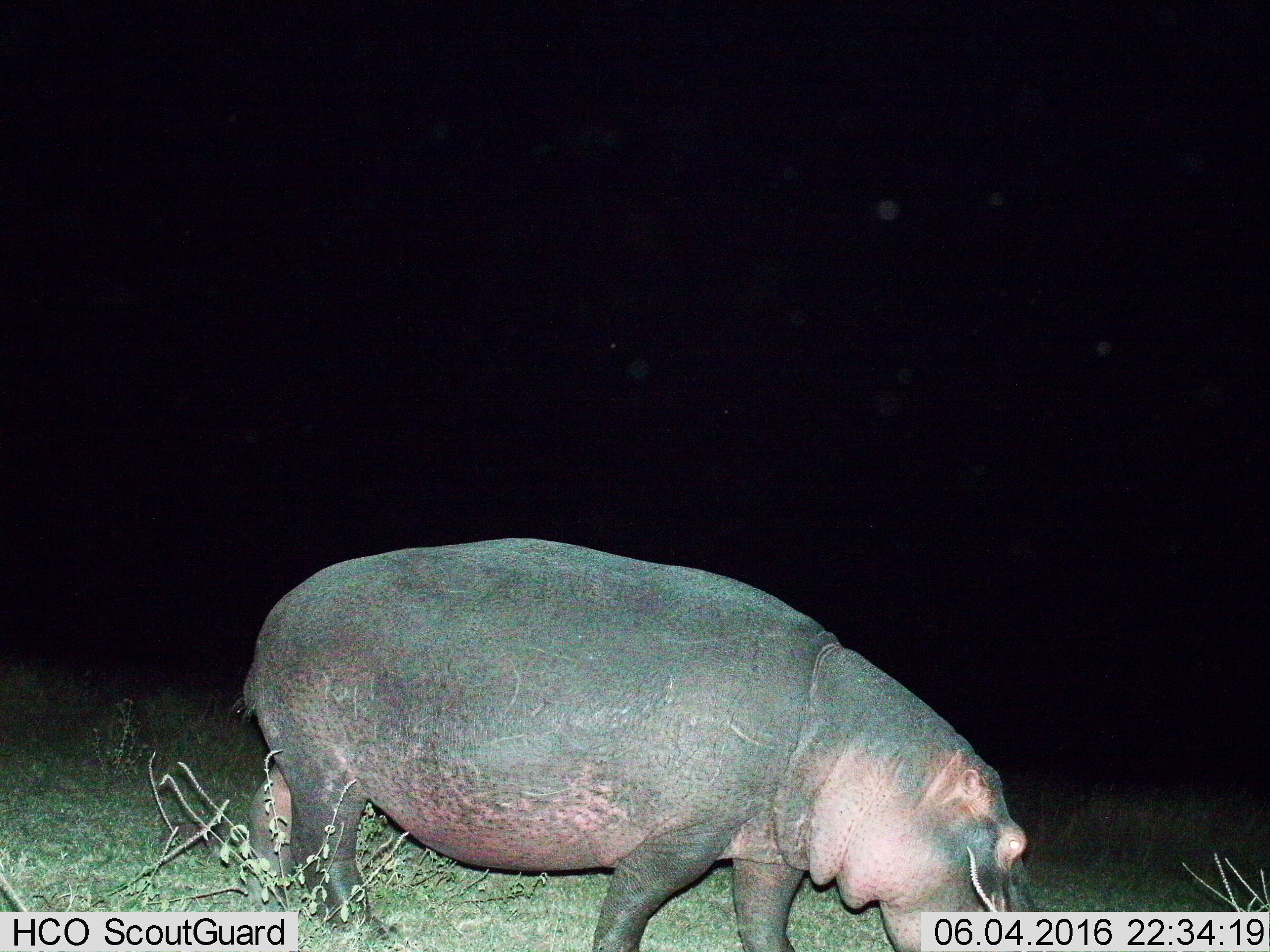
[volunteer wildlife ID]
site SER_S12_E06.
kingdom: Animalia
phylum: Chordata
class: Mammalia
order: Artiodactyla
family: Hippopotamidae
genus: Hippopotamus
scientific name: Hippopotamus amphibius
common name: hippopotamus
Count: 1.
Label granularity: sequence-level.